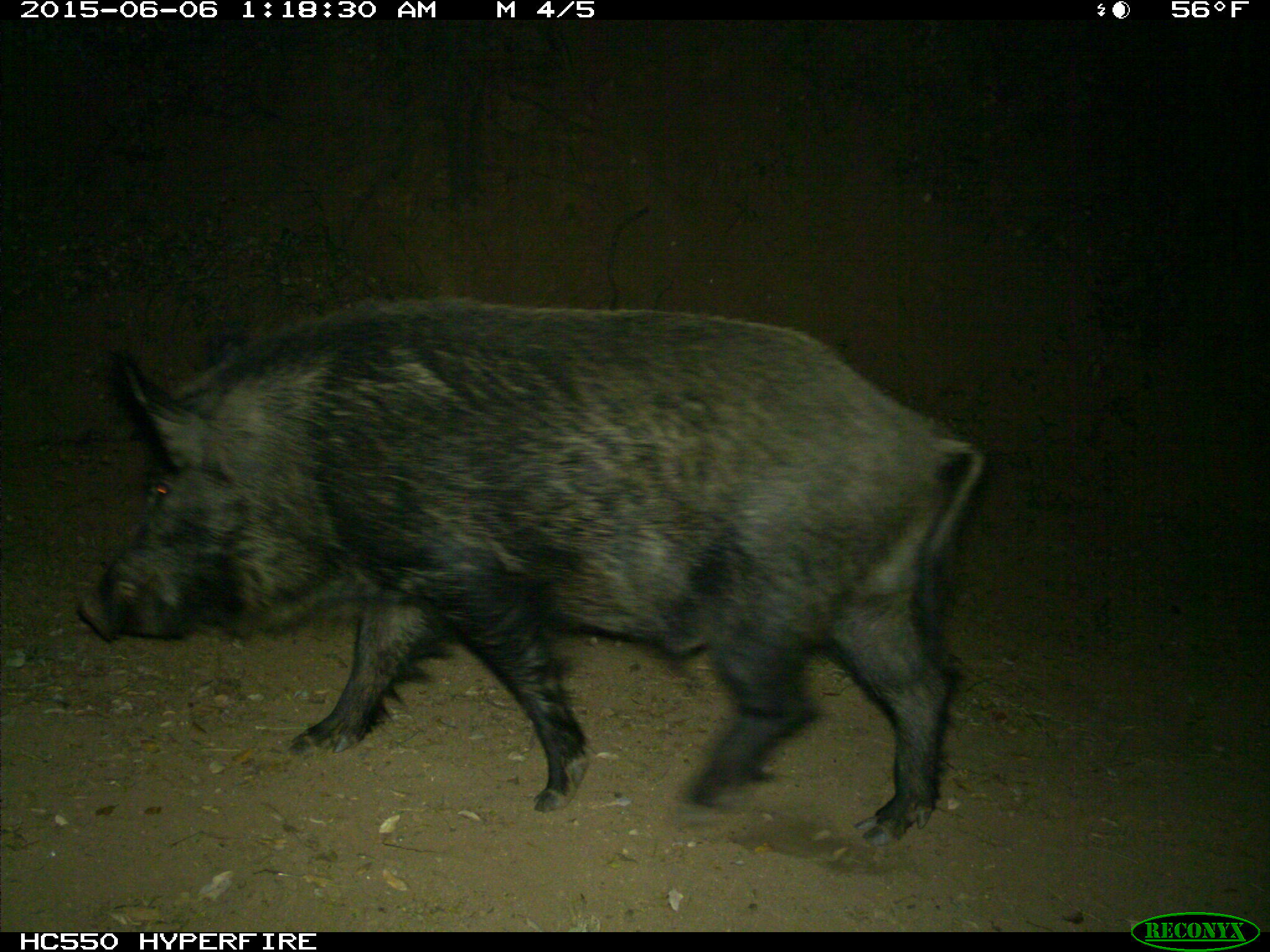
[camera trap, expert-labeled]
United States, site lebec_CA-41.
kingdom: Animalia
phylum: Chordata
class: Mammalia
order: Artiodactyla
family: Suidae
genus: Sus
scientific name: Sus scrofa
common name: wild boar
Sus scrofa (wild boar).